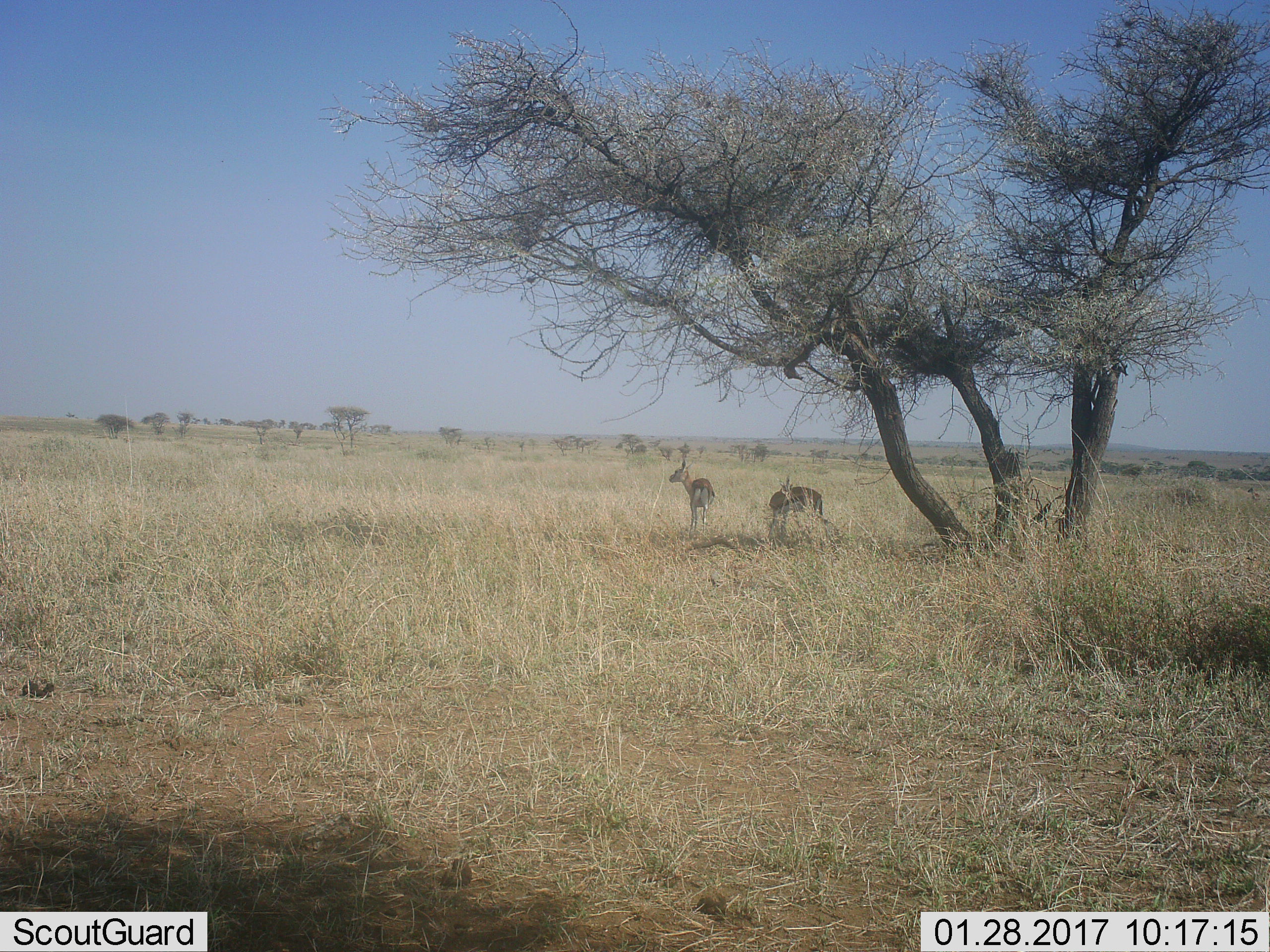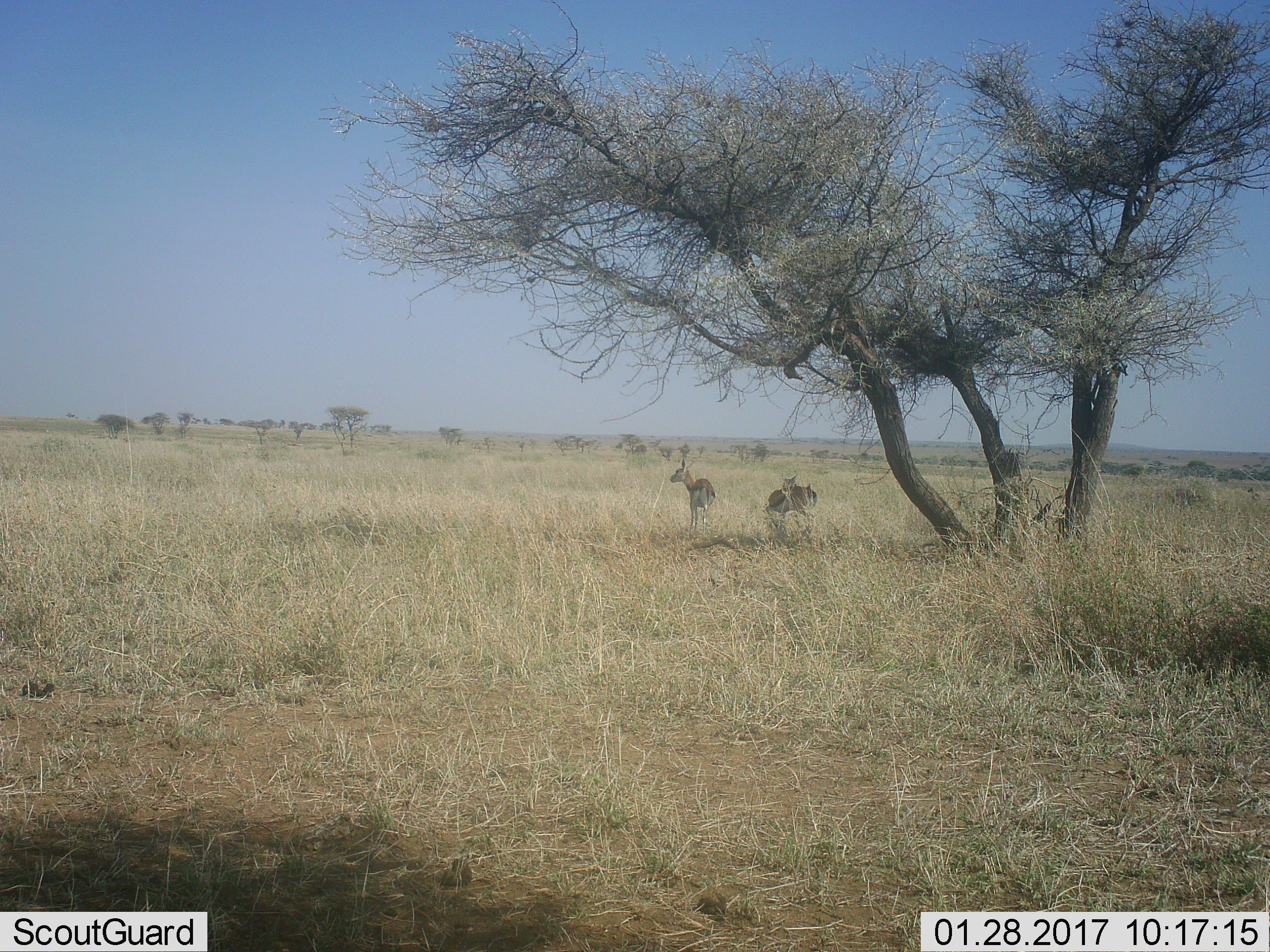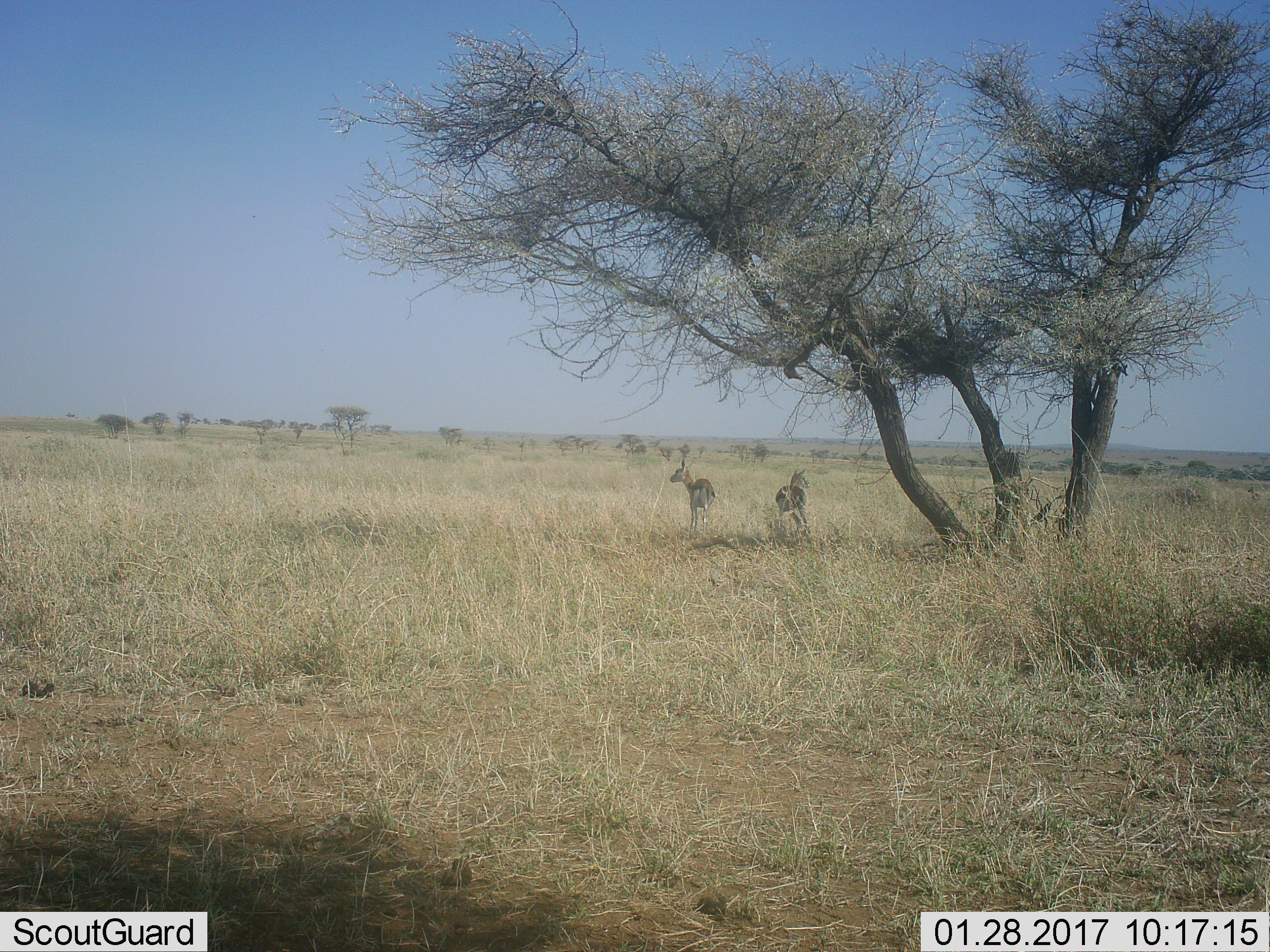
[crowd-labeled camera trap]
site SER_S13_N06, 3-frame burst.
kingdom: Animalia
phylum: Chordata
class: Mammalia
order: Artiodactyla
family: Bovidae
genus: Eudorcas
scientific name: Eudorcas thomsonii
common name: thomson's gazelle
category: gazellethomsons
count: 2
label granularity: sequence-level